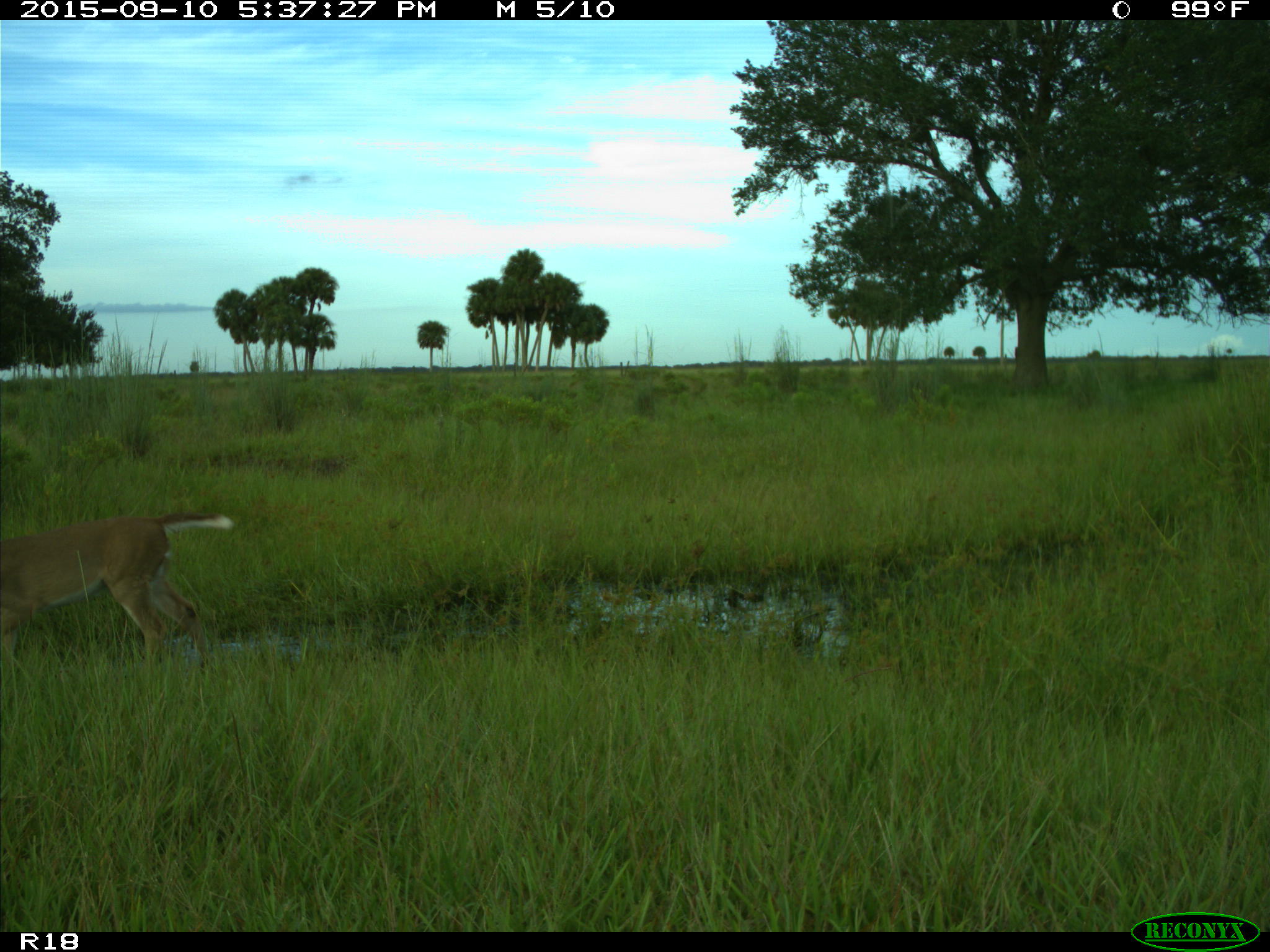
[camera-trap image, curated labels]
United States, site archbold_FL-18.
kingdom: Animalia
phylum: Chordata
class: Mammalia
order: Artiodactyla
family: Cervidae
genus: Odocoileus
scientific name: Odocoileus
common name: deer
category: unidentified deer